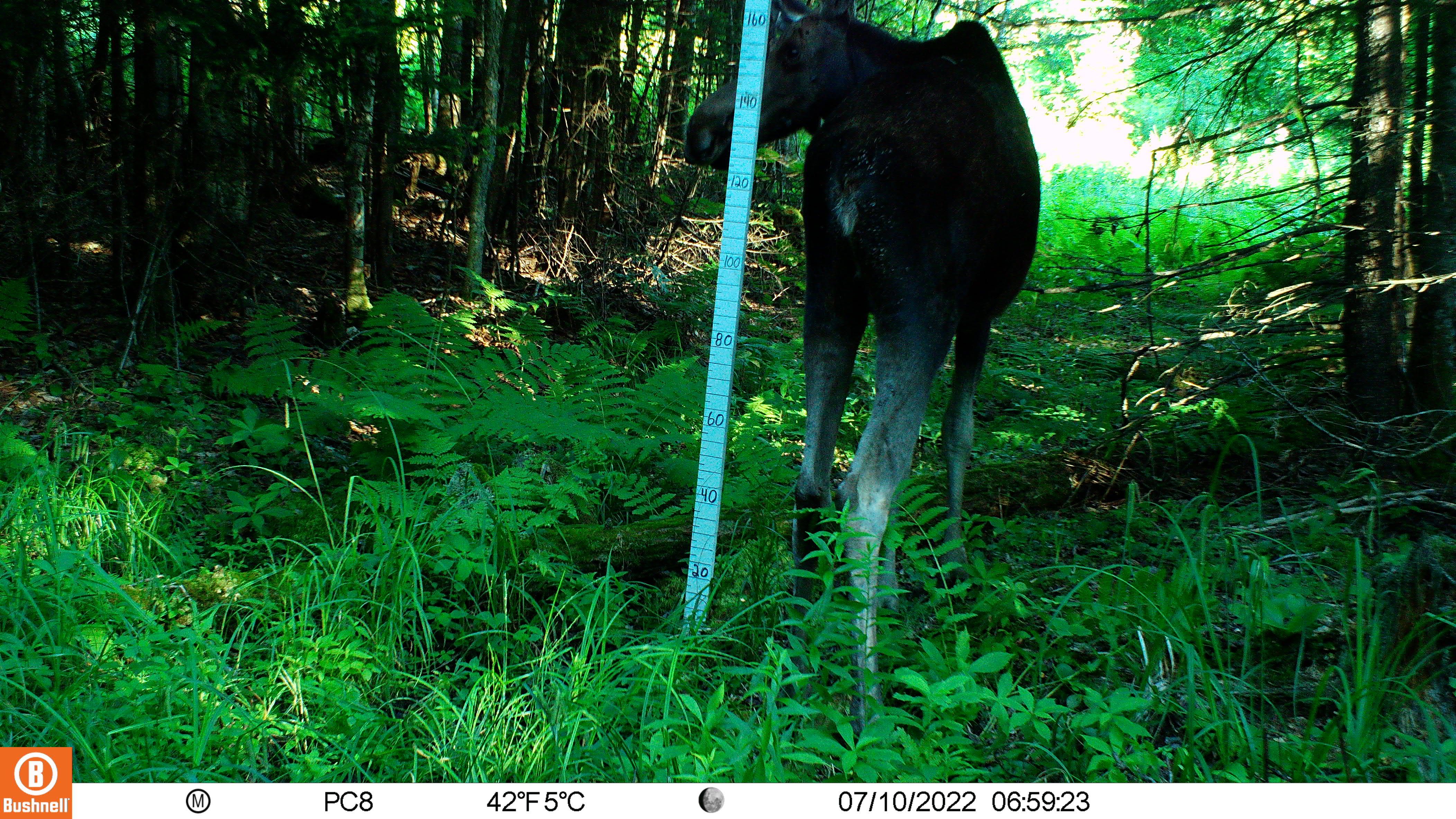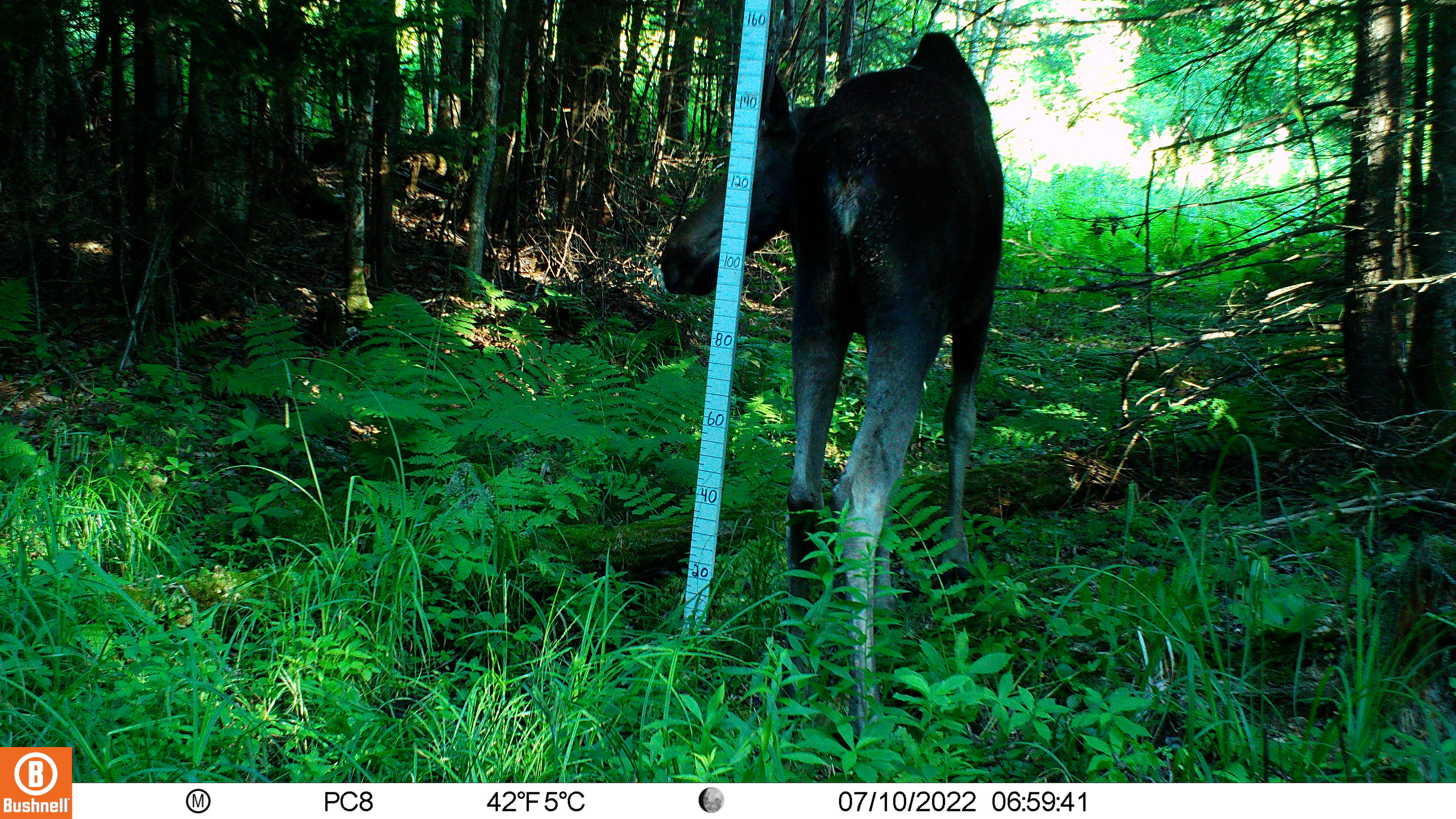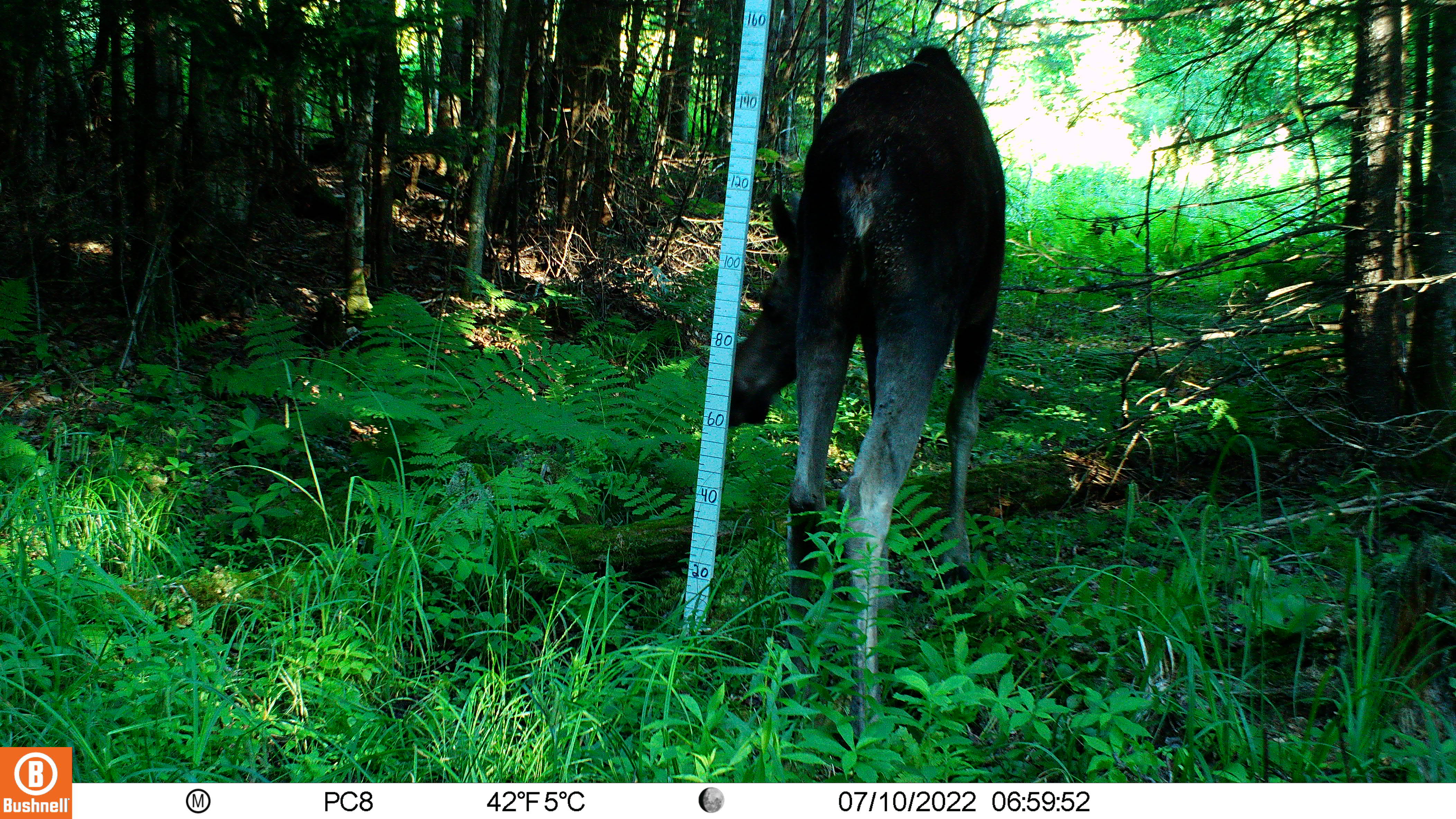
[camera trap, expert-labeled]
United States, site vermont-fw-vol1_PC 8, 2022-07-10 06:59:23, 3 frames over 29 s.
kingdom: Animalia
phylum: Chordata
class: Mammalia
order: Artiodactyla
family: Cervidae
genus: Alces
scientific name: Alces alces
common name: moose